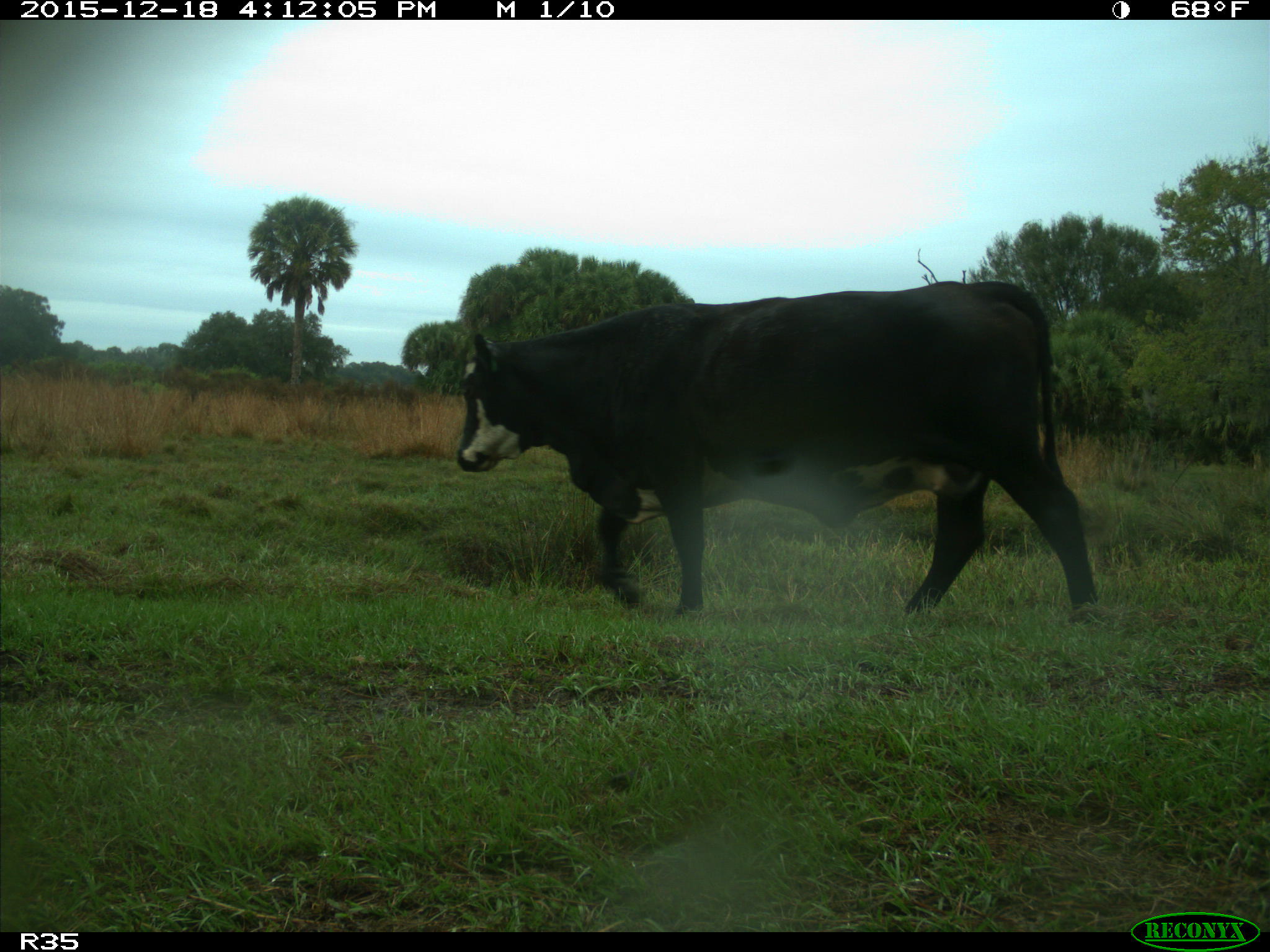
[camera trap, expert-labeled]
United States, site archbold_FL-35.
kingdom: Animalia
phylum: Chordata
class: Mammalia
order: Artiodactyla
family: Bovidae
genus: Bos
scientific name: Bos taurus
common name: domestic cow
Bos taurus (domestic cow).